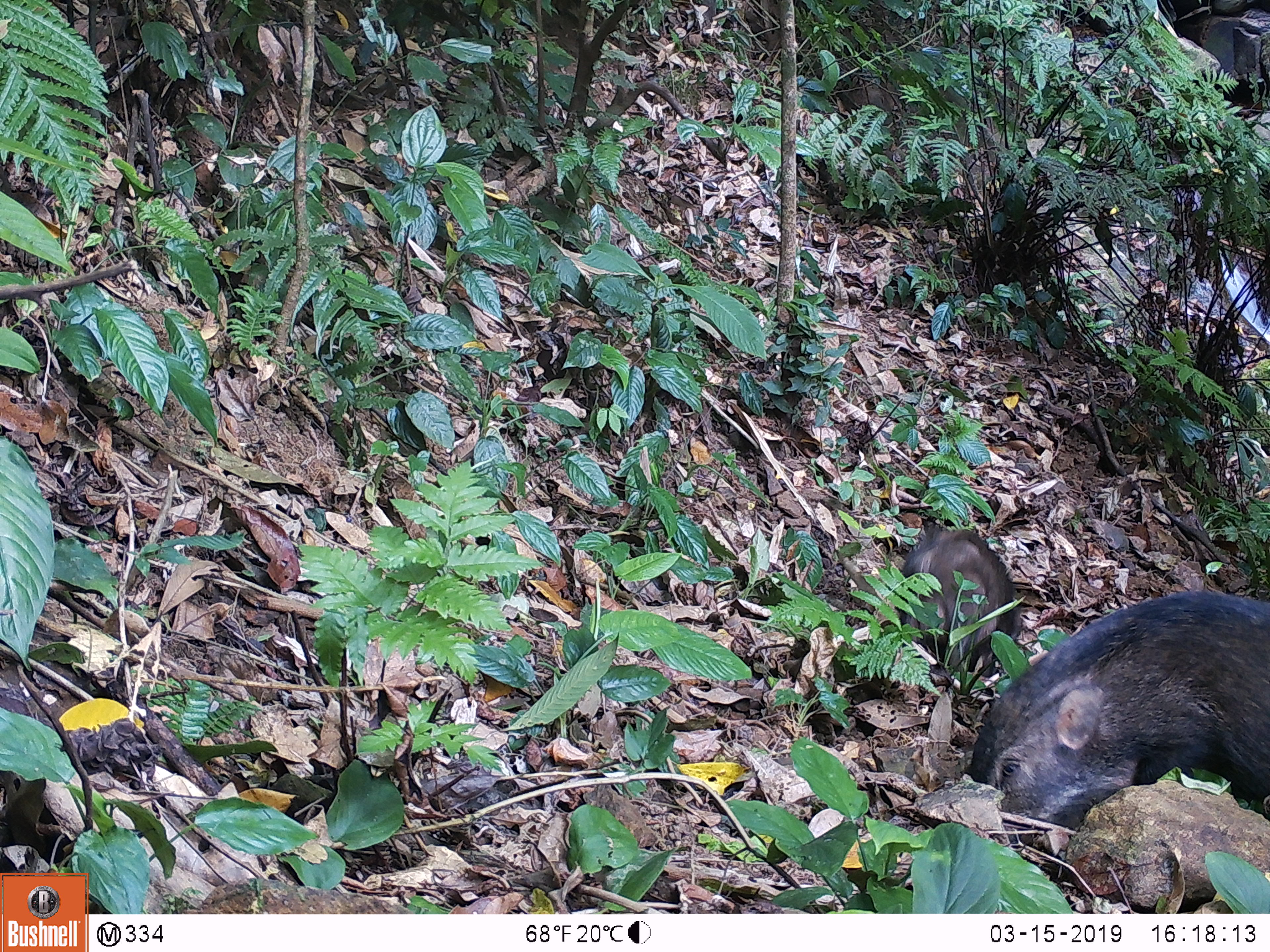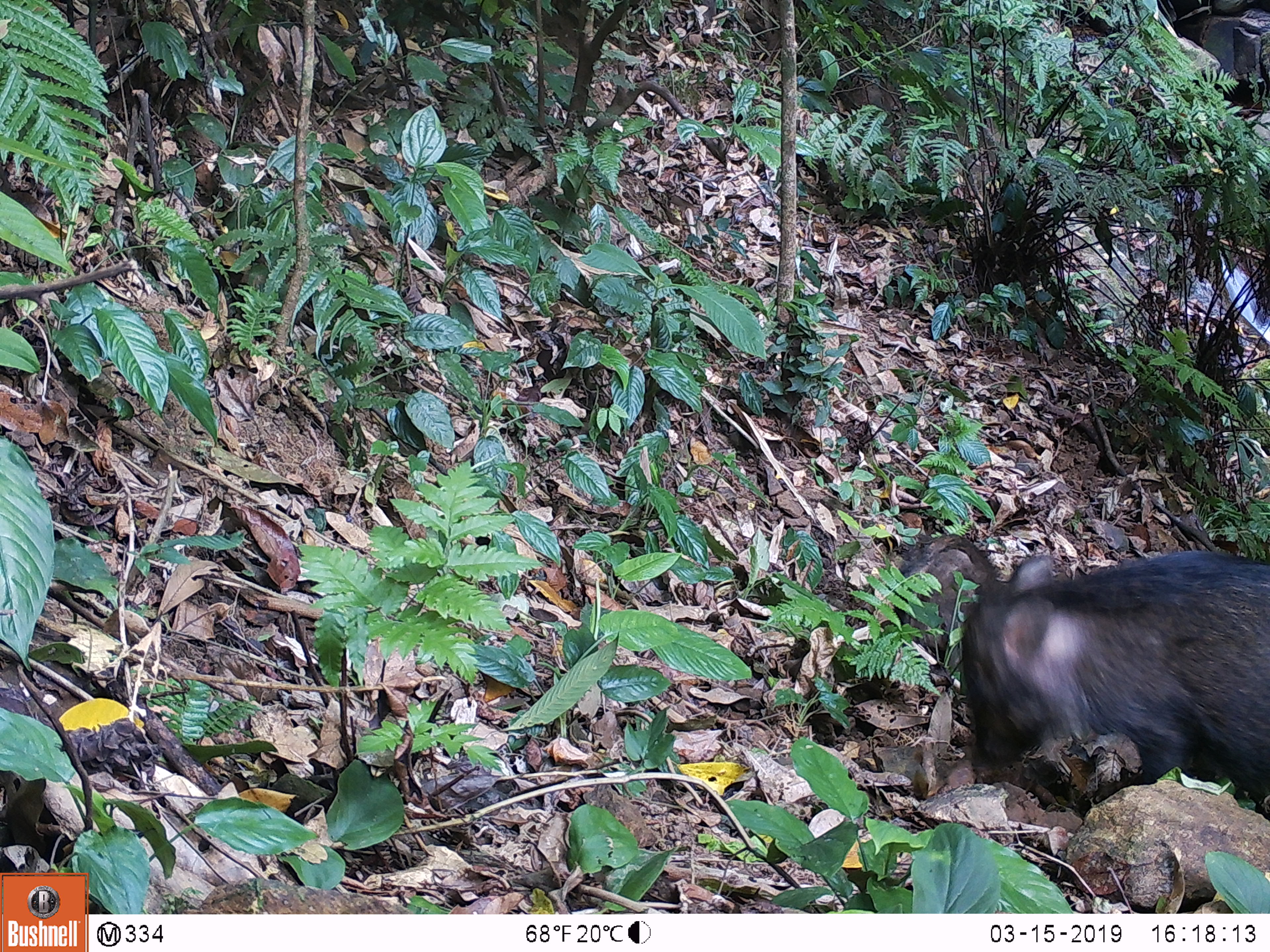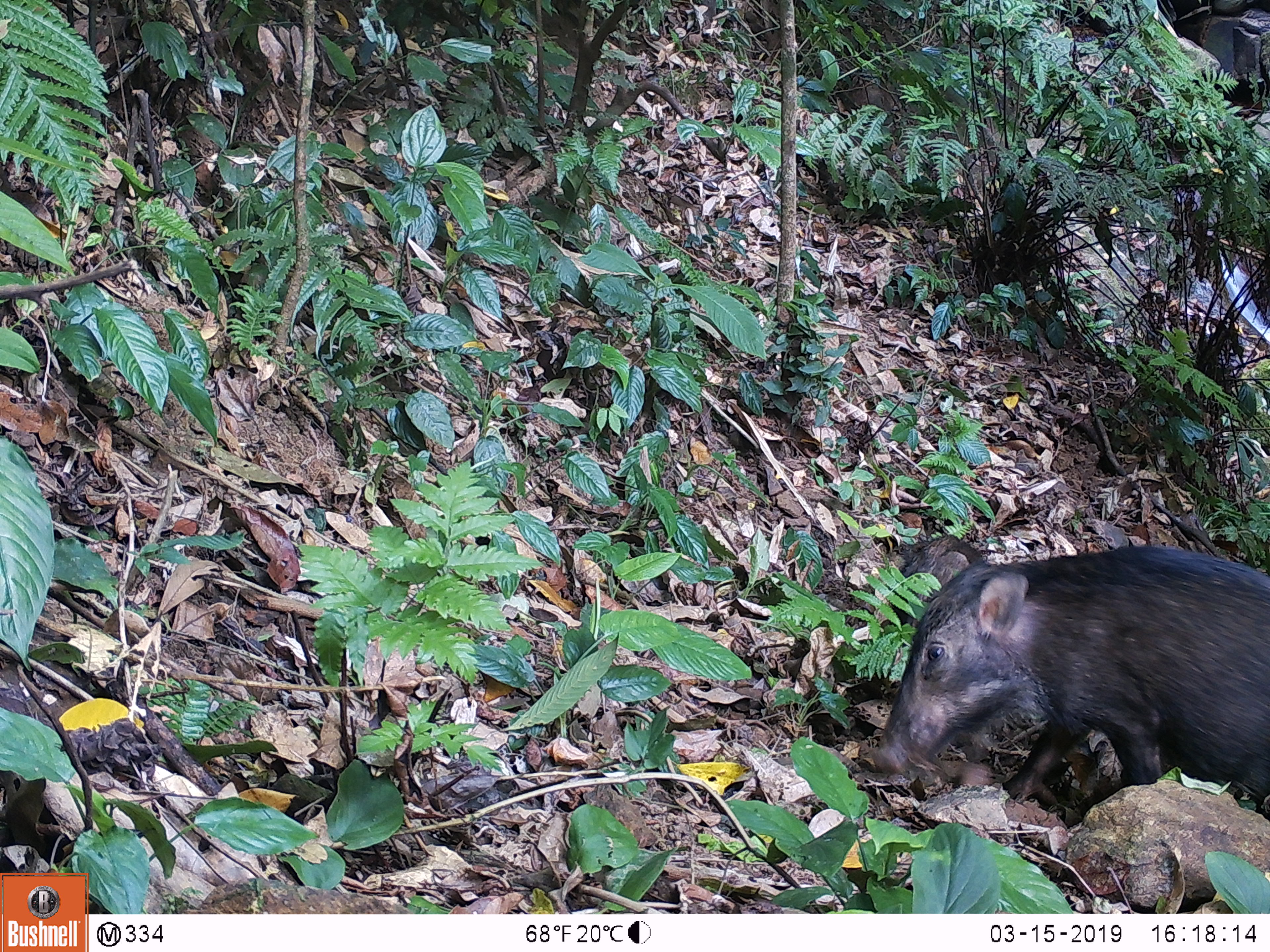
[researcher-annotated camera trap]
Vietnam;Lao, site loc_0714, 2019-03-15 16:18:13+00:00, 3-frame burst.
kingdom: Animalia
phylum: Chordata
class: Mammalia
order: Artiodactyla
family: Suidae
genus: Sus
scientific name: Sus scrofa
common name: eurasian wild pig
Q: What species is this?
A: Eurasian wild pig (Sus scrofa).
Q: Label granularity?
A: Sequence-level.